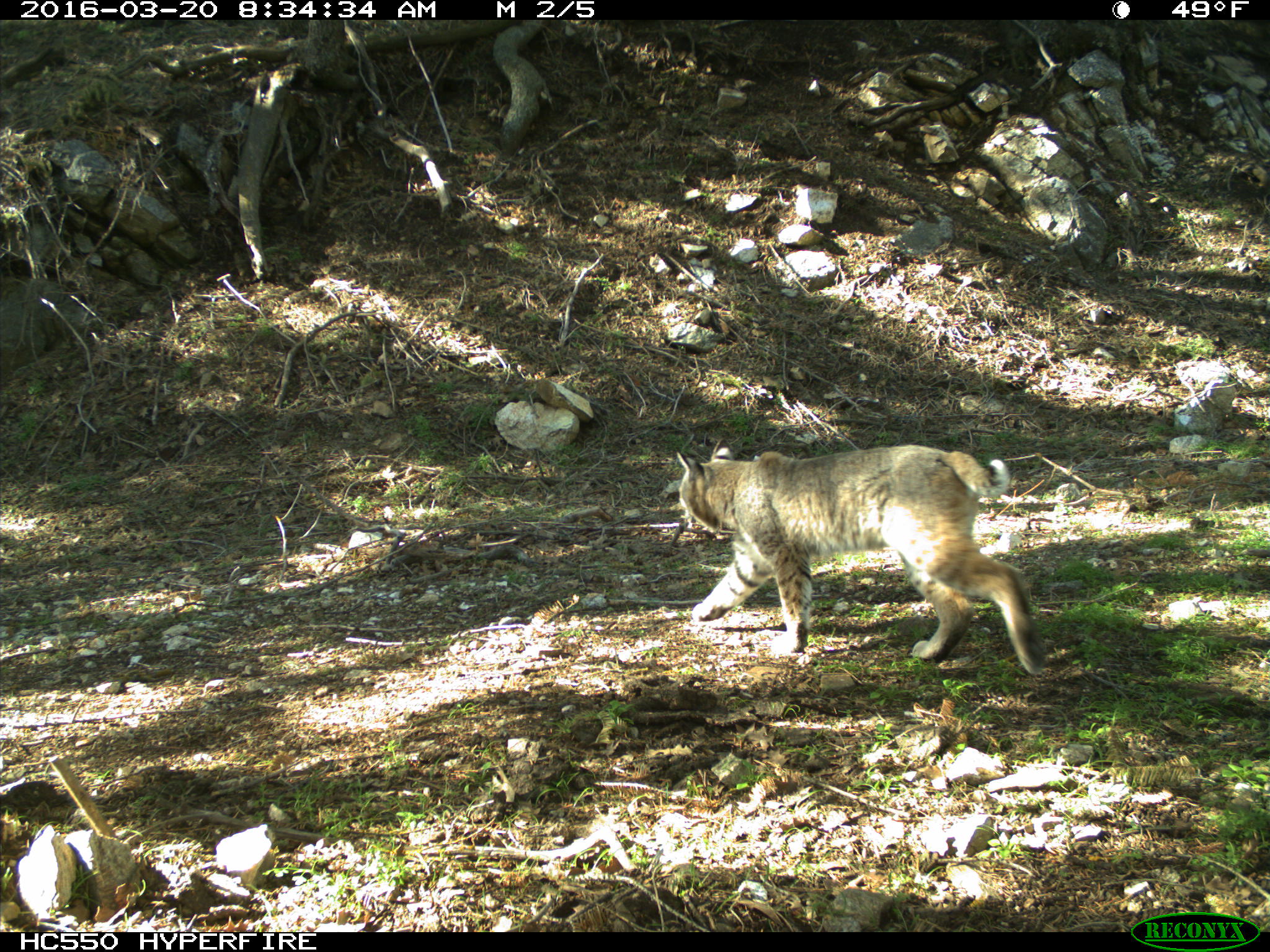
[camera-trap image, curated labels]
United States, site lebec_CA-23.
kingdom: Animalia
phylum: Chordata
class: Mammalia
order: Carnivora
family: Felidae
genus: Lynx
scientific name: Lynx rufus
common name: bobcat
Lynx rufus (bobcat).